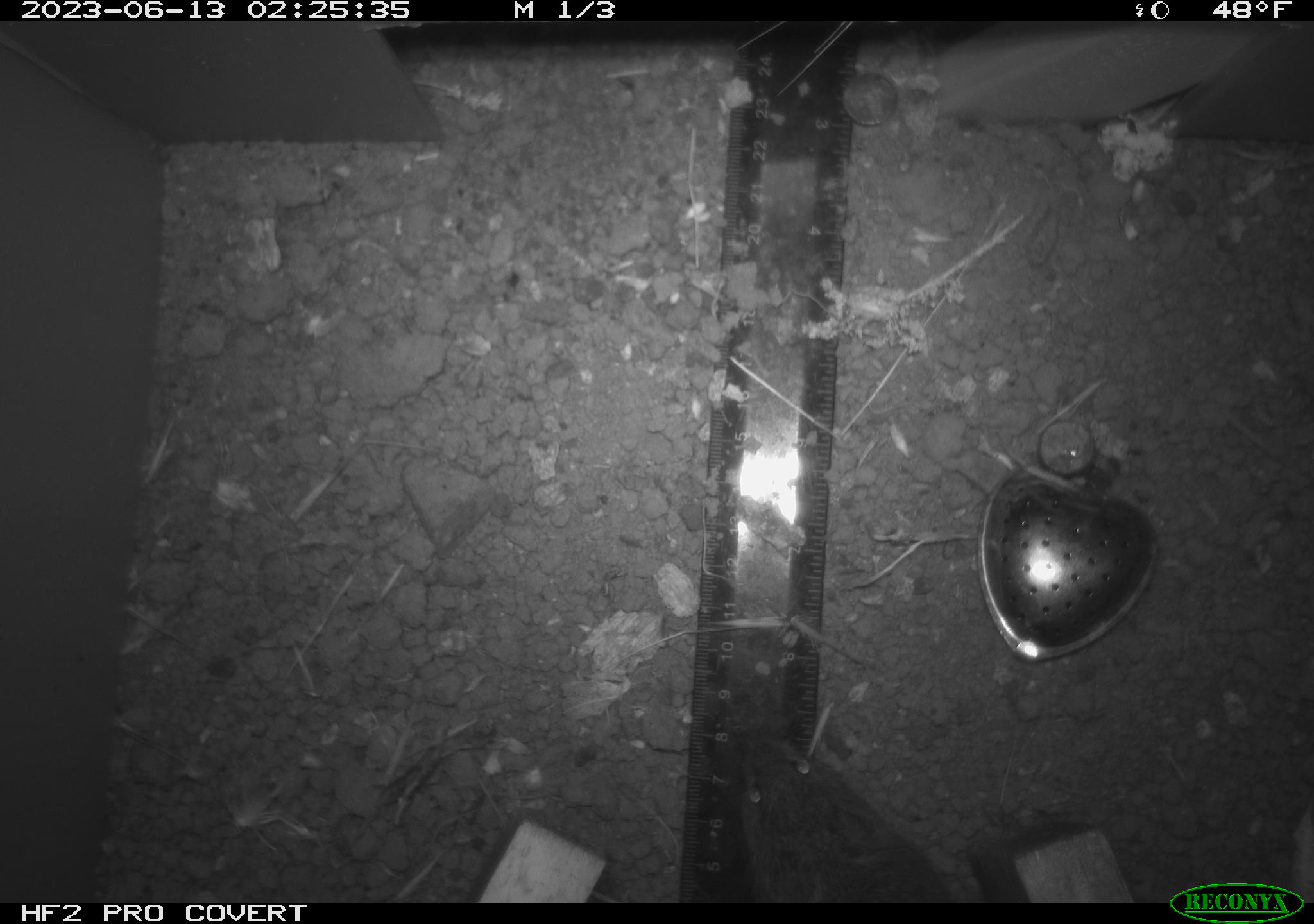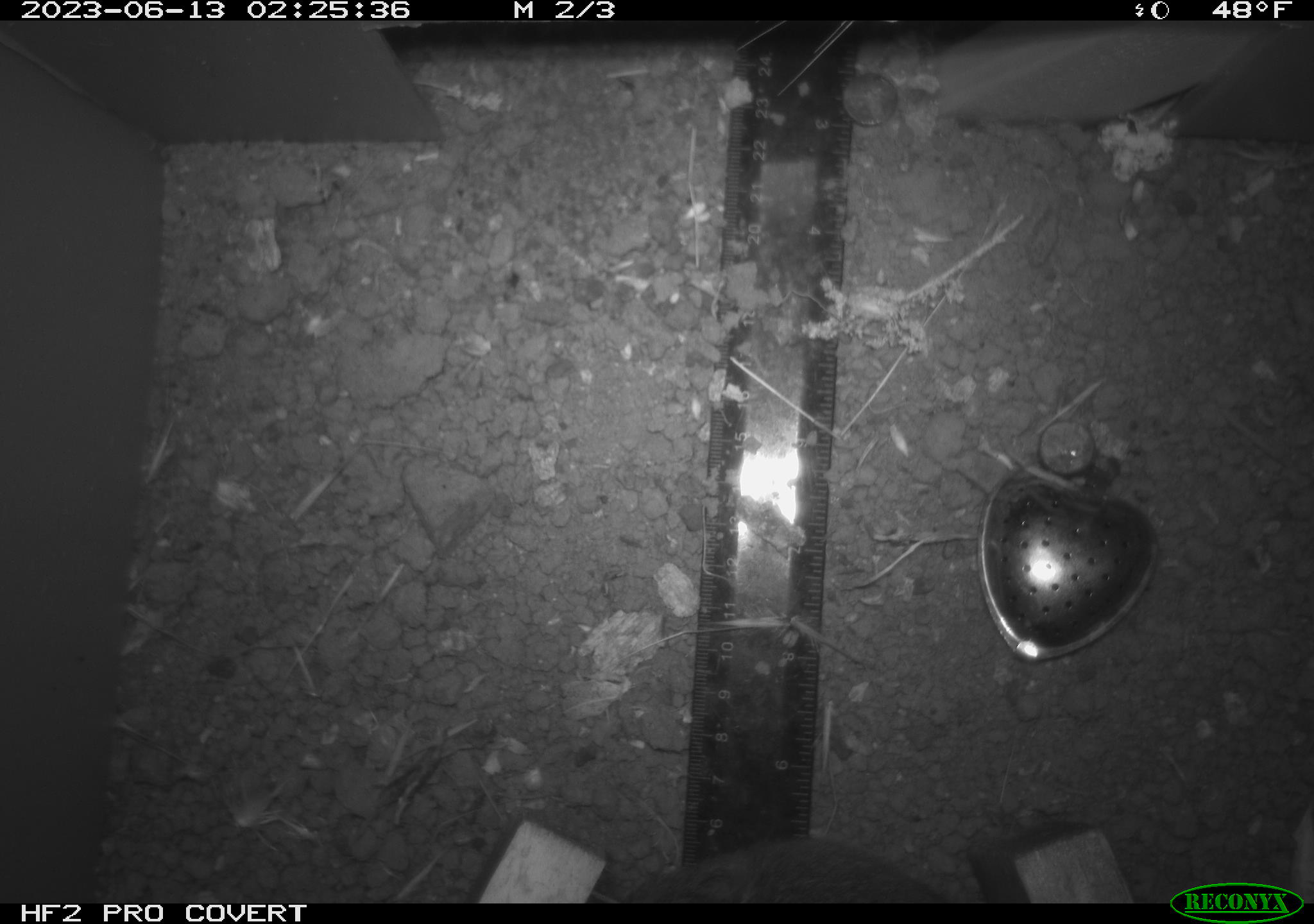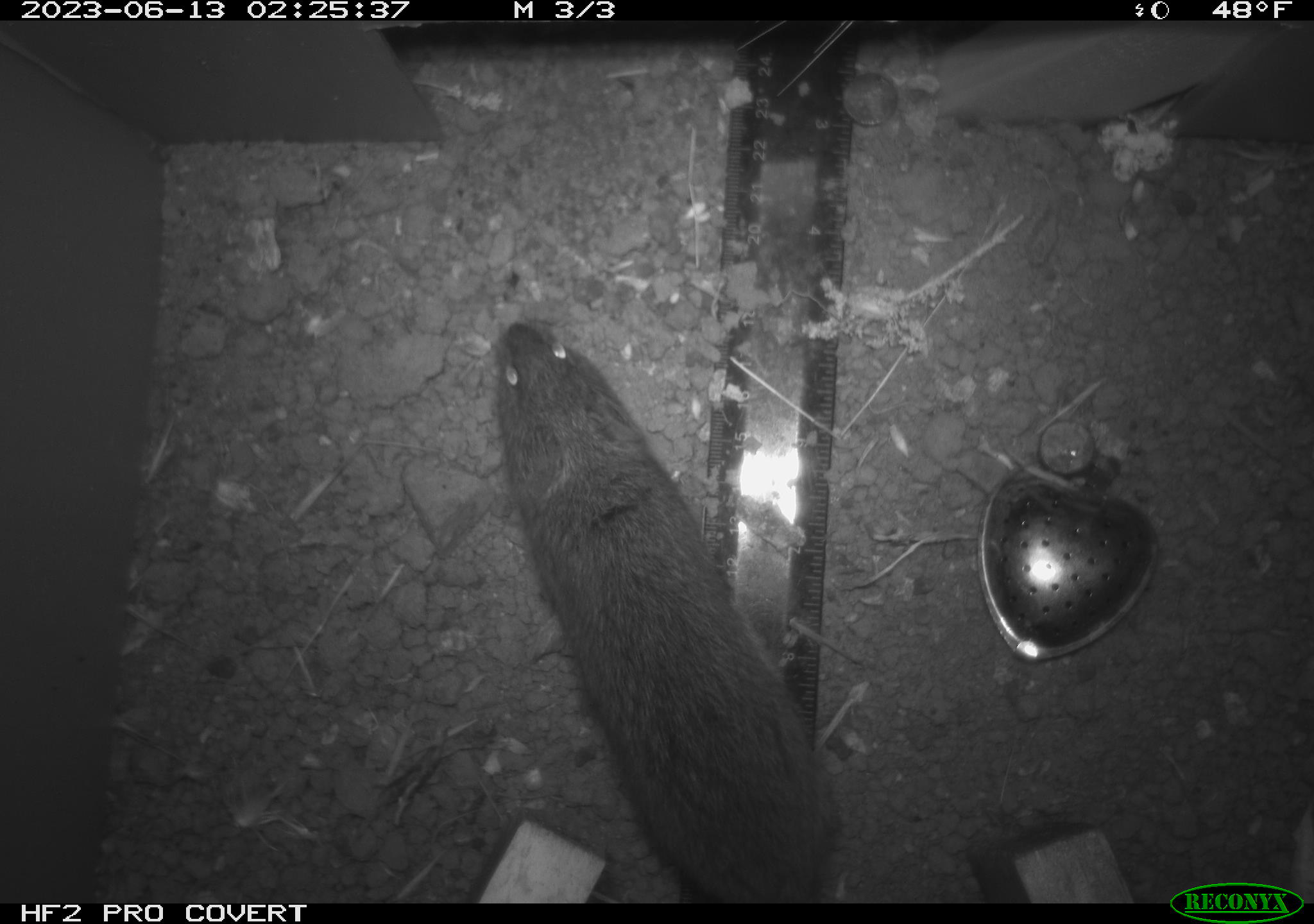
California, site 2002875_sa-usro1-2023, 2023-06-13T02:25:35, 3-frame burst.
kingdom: Animalia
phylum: Chordata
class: Mammalia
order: Rodentia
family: Cricetidae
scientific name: Arvicolinae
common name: voles, lemmings, and muskrats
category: arvicolinae subfamily